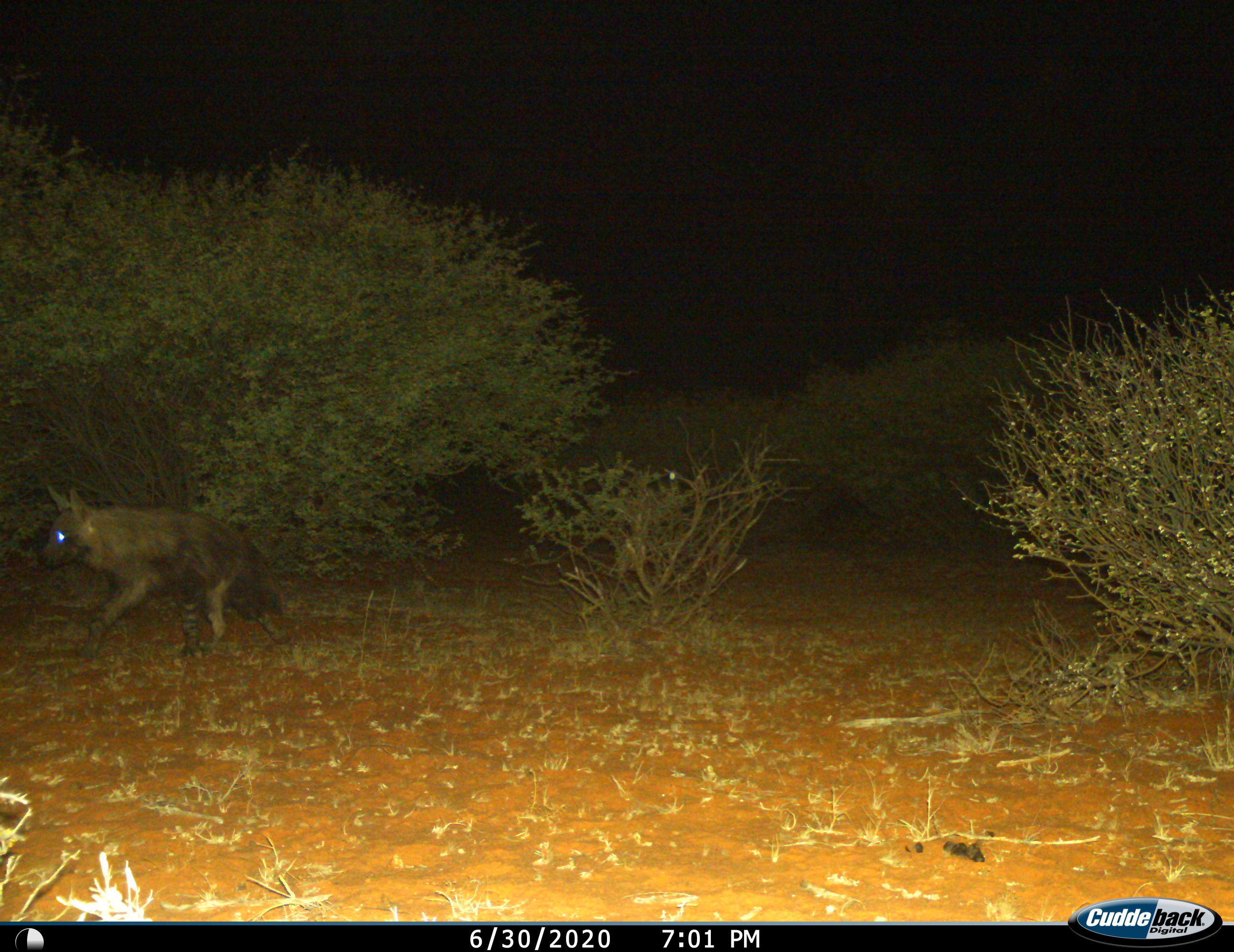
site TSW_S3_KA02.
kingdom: Animalia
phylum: Chordata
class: Mammalia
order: Carnivora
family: Hyaenidae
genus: Parahyaena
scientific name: Parahyaena brunnea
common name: brown hyena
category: hyenabrown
Hyenabrown (brown hyena) (Parahyaena brunnea), count 1. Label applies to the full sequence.